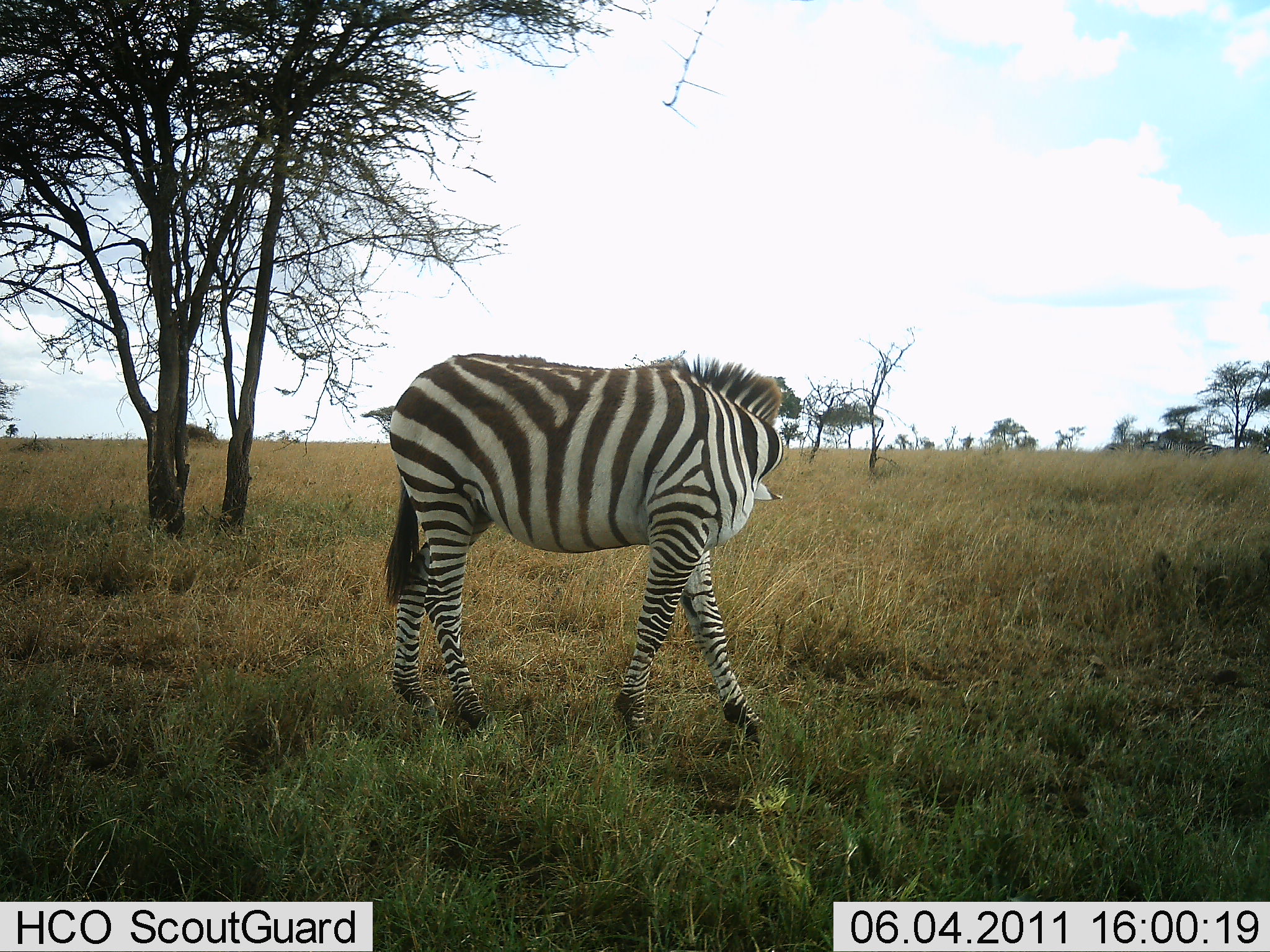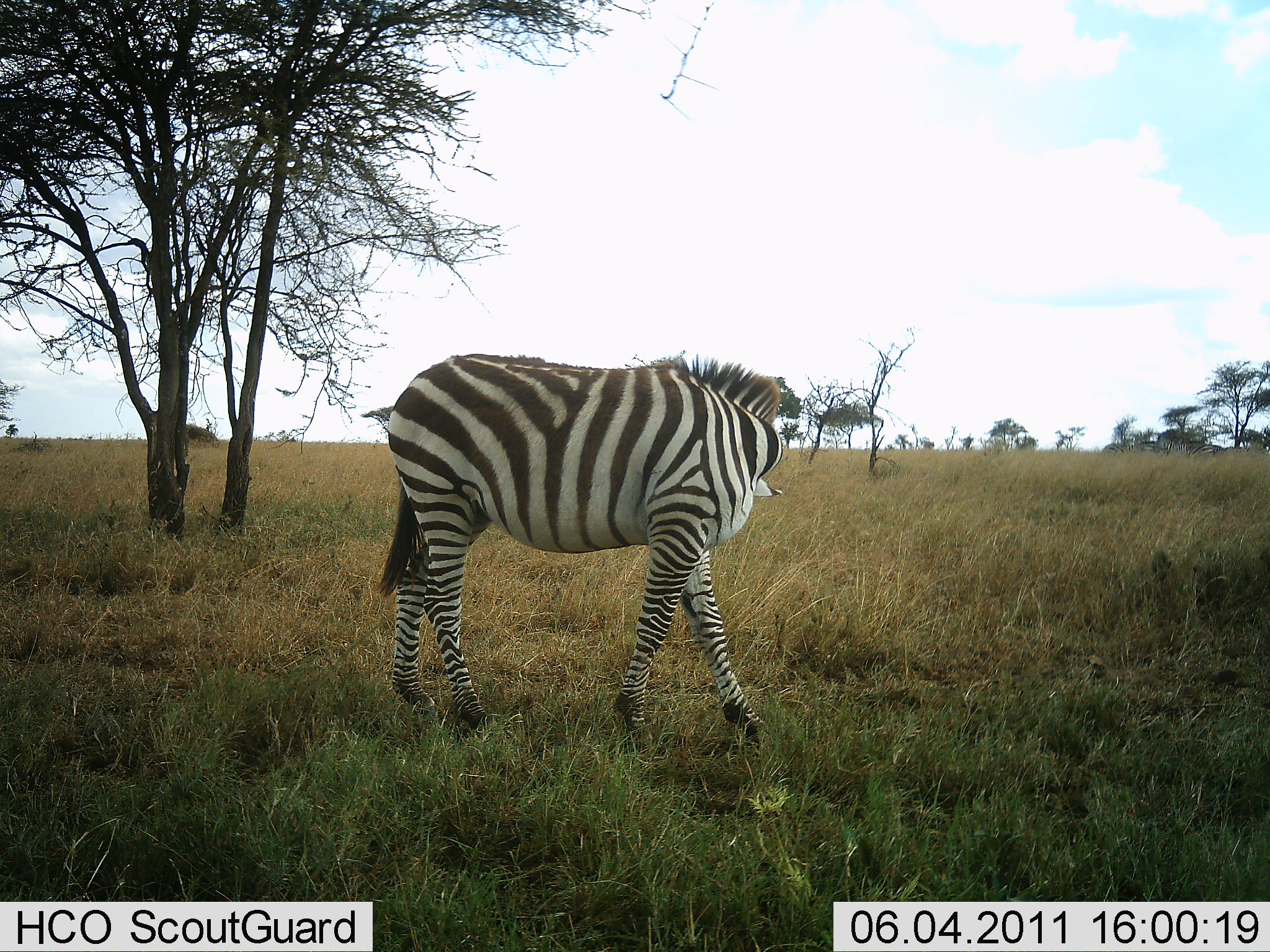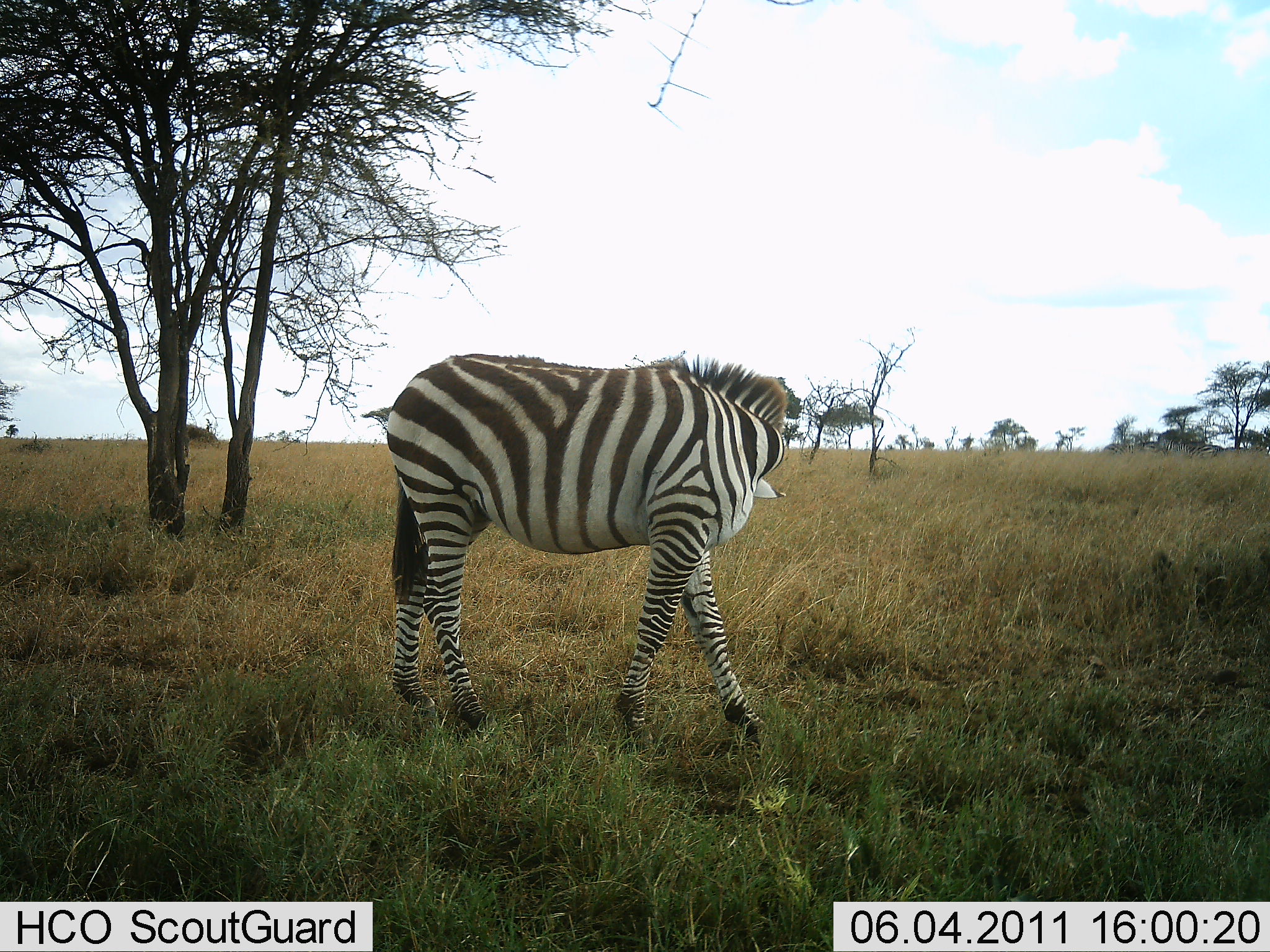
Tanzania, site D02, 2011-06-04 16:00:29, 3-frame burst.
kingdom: Animalia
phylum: Chordata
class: Mammalia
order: Perissodactyla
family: Equidae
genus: Equus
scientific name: Equus quagga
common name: plains zebra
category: zebra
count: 1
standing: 100%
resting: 0%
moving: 9%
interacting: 0%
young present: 0%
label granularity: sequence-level